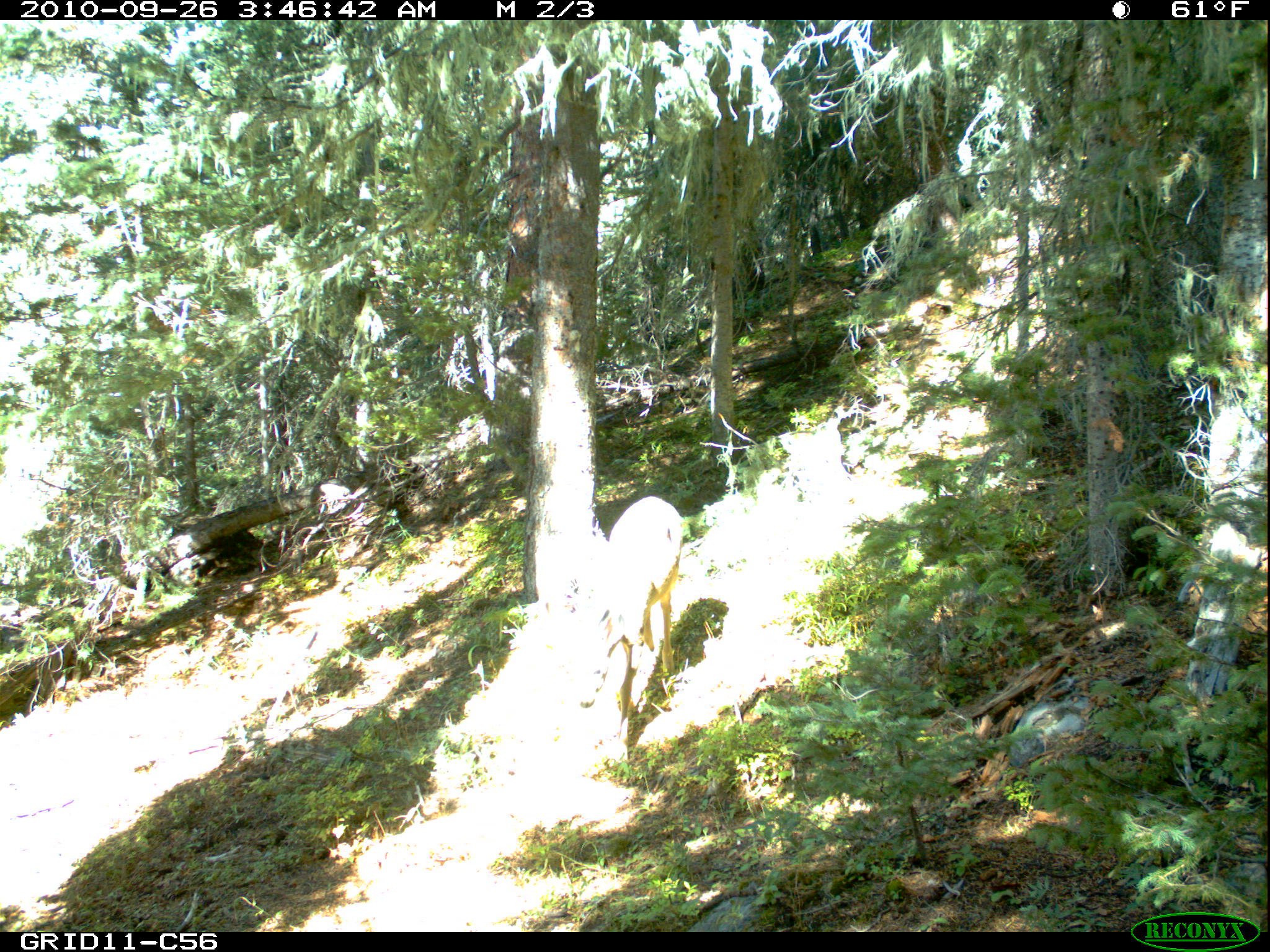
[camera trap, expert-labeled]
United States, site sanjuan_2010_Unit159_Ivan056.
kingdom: Animalia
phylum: Chordata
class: Mammalia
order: Artiodactyla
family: Cervidae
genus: Odocoileus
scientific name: Odocoileus hemionus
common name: mule deer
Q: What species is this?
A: Odocoileus hemionus (mule deer).